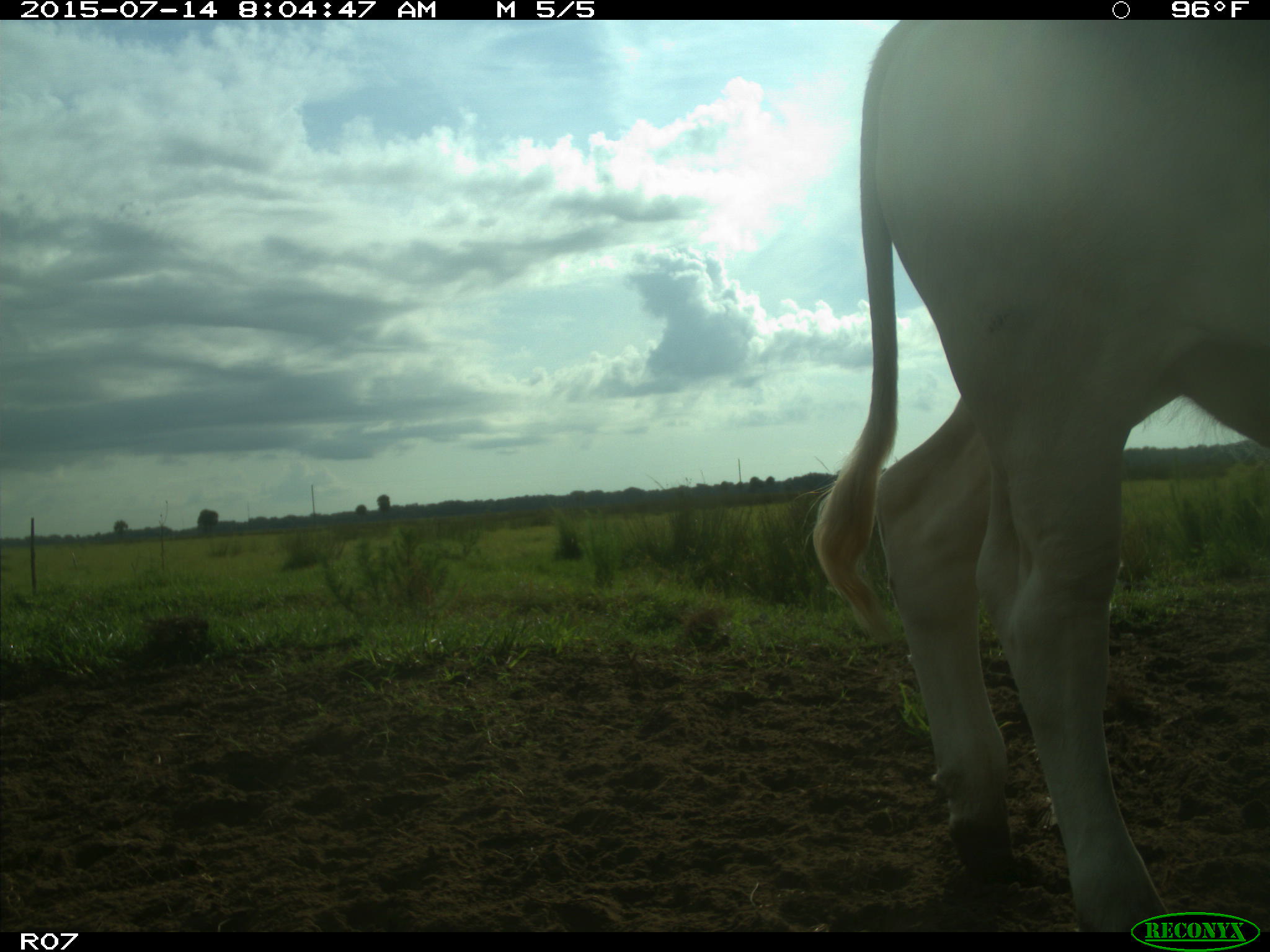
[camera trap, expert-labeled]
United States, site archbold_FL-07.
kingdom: Animalia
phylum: Chordata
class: Mammalia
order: Artiodactyla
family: Bovidae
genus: Bos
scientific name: Bos taurus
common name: domestic cow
Bos taurus (domestic cow).